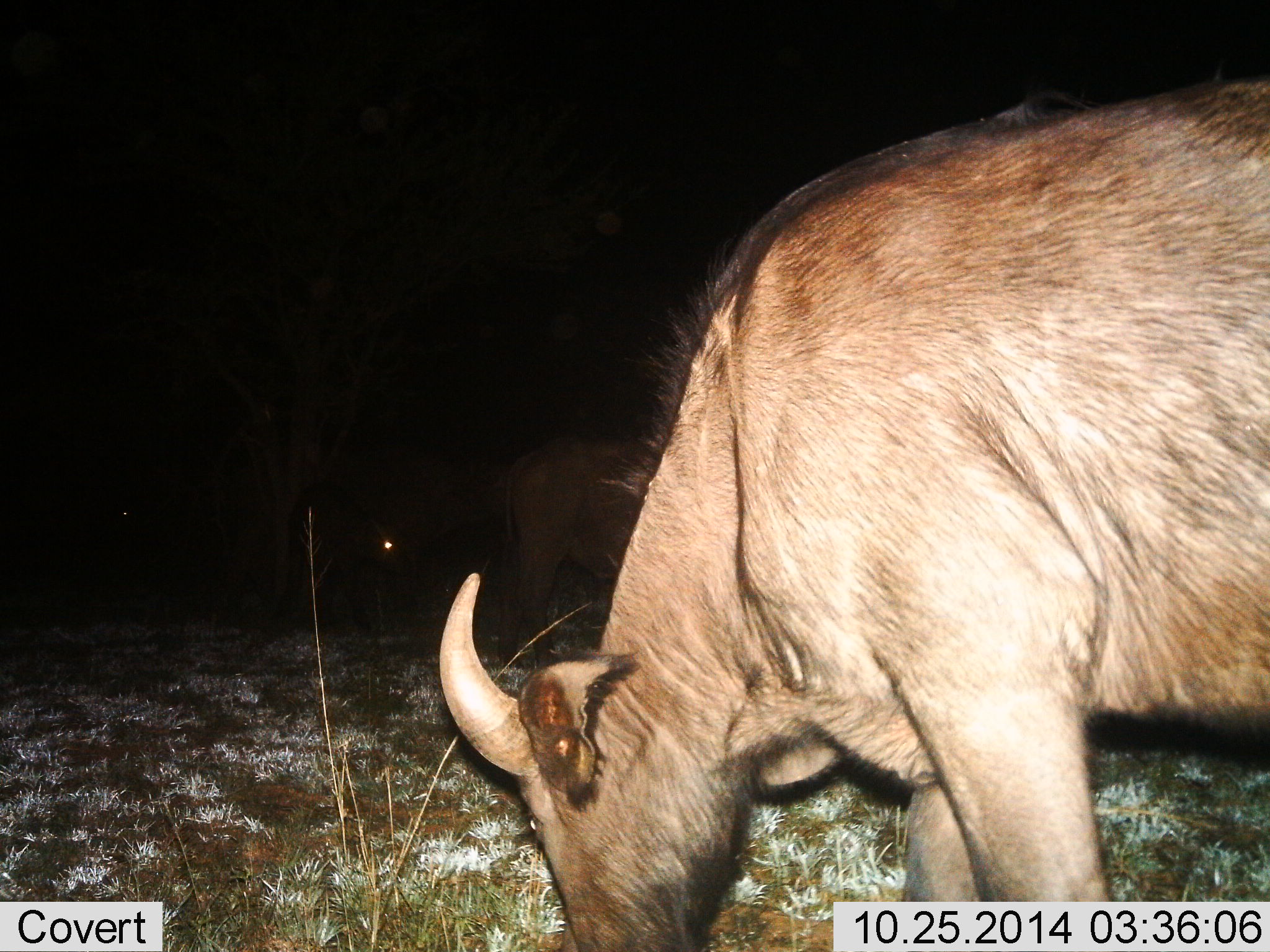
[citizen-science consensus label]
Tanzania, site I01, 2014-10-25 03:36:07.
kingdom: Animalia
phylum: Chordata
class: Mammalia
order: Artiodactyla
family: Bovidae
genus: Syncerus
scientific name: Syncerus caffer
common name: cape buffalo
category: buffalo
Buffalo (cape buffalo) (Syncerus caffer), count 3. Behavior (volunteer vote fractions): standing 60%, resting 0%, moving 10%, interacting 0%. Young present (vote fraction): 20%. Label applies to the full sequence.